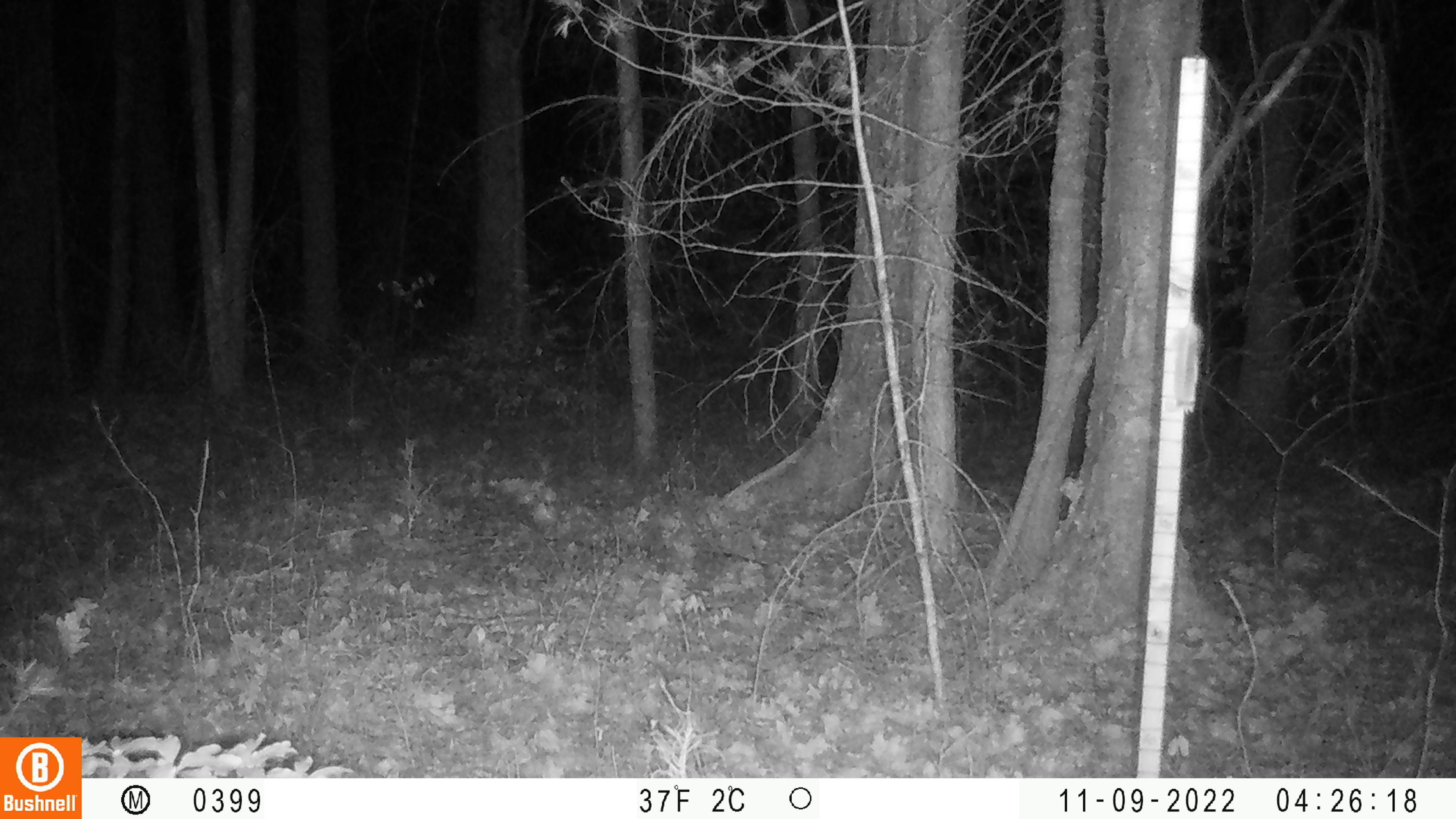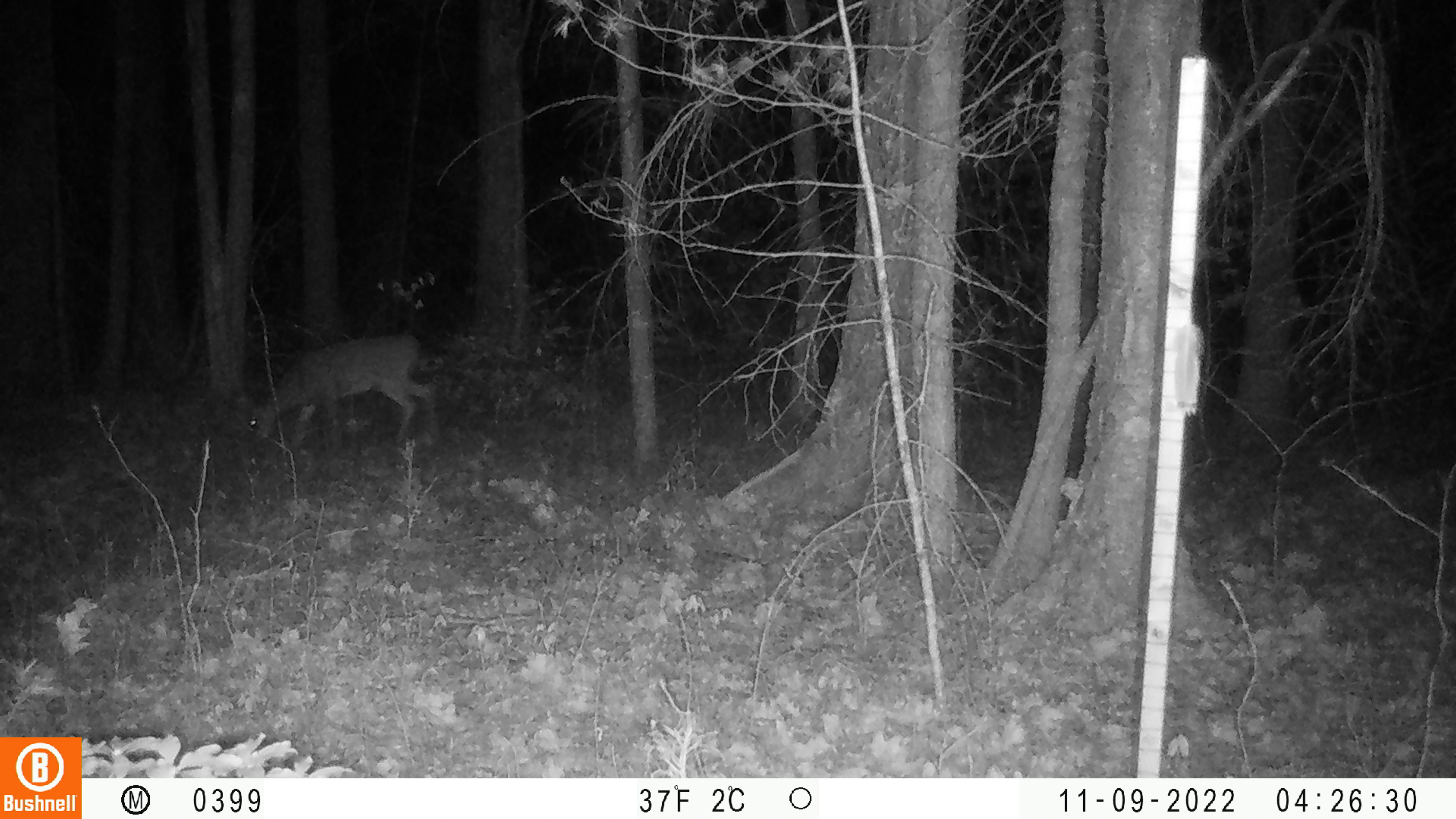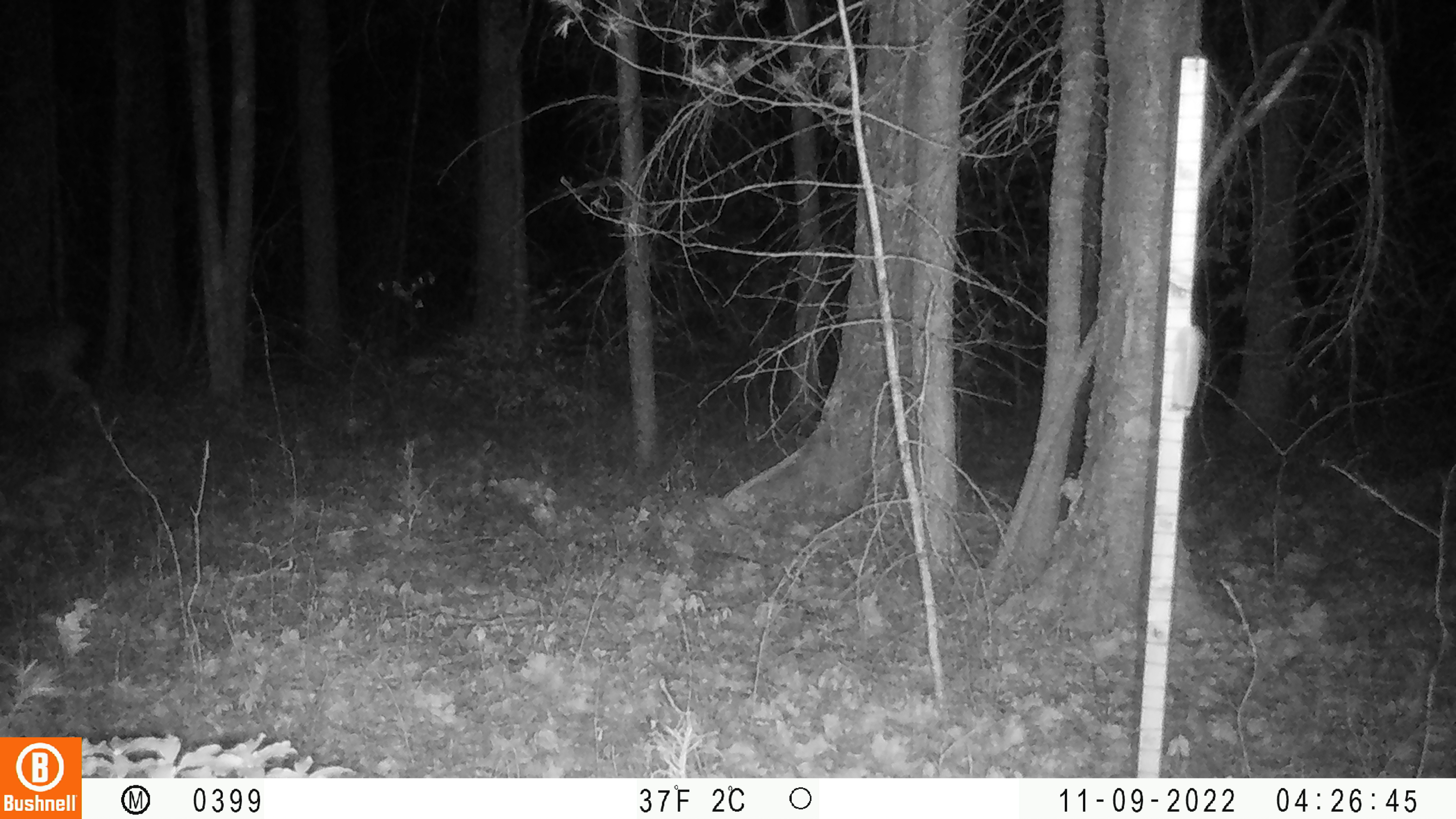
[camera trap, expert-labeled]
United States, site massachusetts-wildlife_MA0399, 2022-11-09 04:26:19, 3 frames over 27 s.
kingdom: Animalia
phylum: Chordata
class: Mammalia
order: Artiodactyla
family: Cervidae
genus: Odocoileus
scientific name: Odocoileus virginianus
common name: white-tailed deer